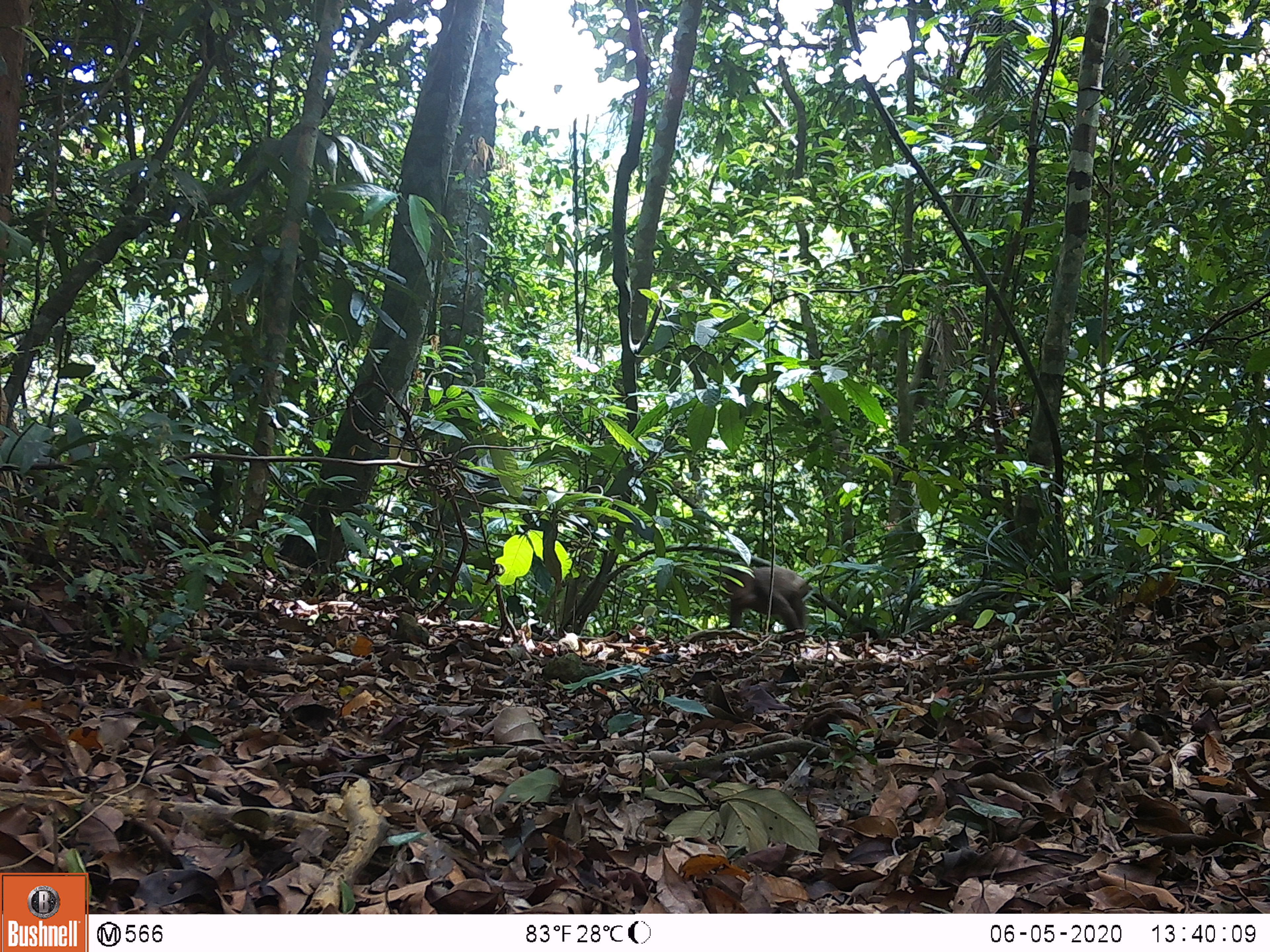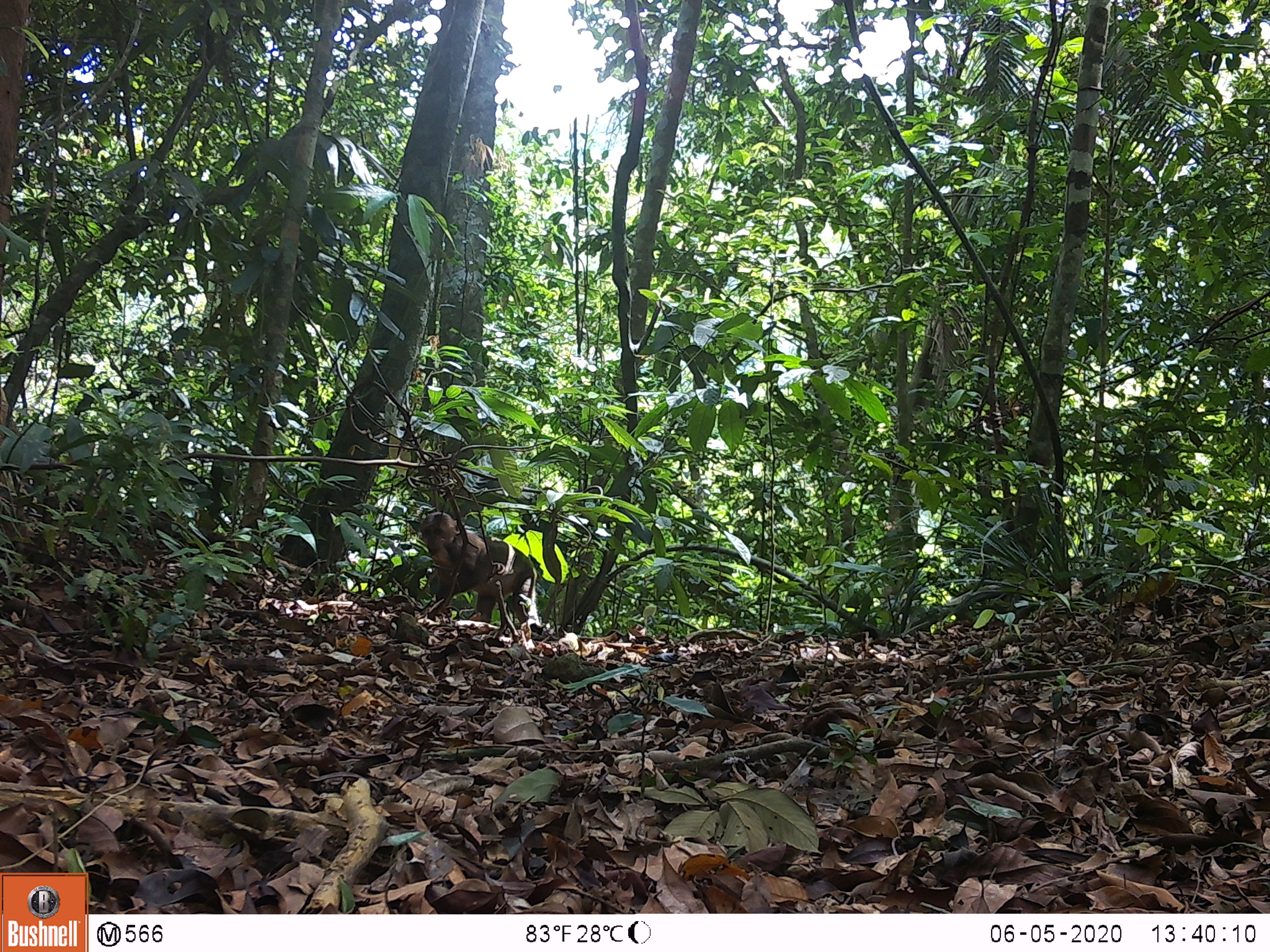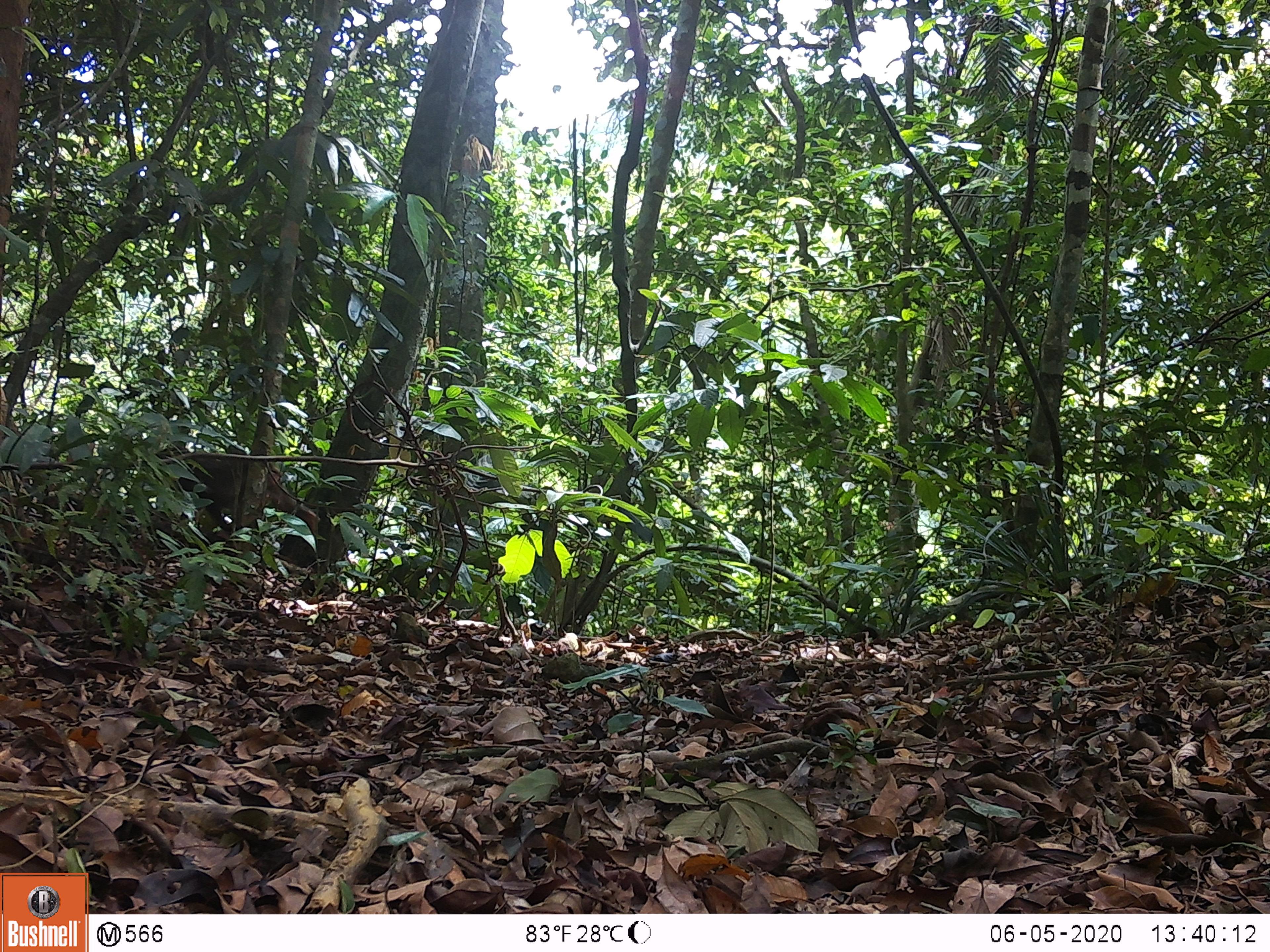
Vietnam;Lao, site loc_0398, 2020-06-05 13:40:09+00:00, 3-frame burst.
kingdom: Animalia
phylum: Chordata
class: Mammalia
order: Primates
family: Cercopithecidae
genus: Macaca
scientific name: Macaca arctoides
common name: stump-tailed macaque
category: stump tailed macaque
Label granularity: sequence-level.